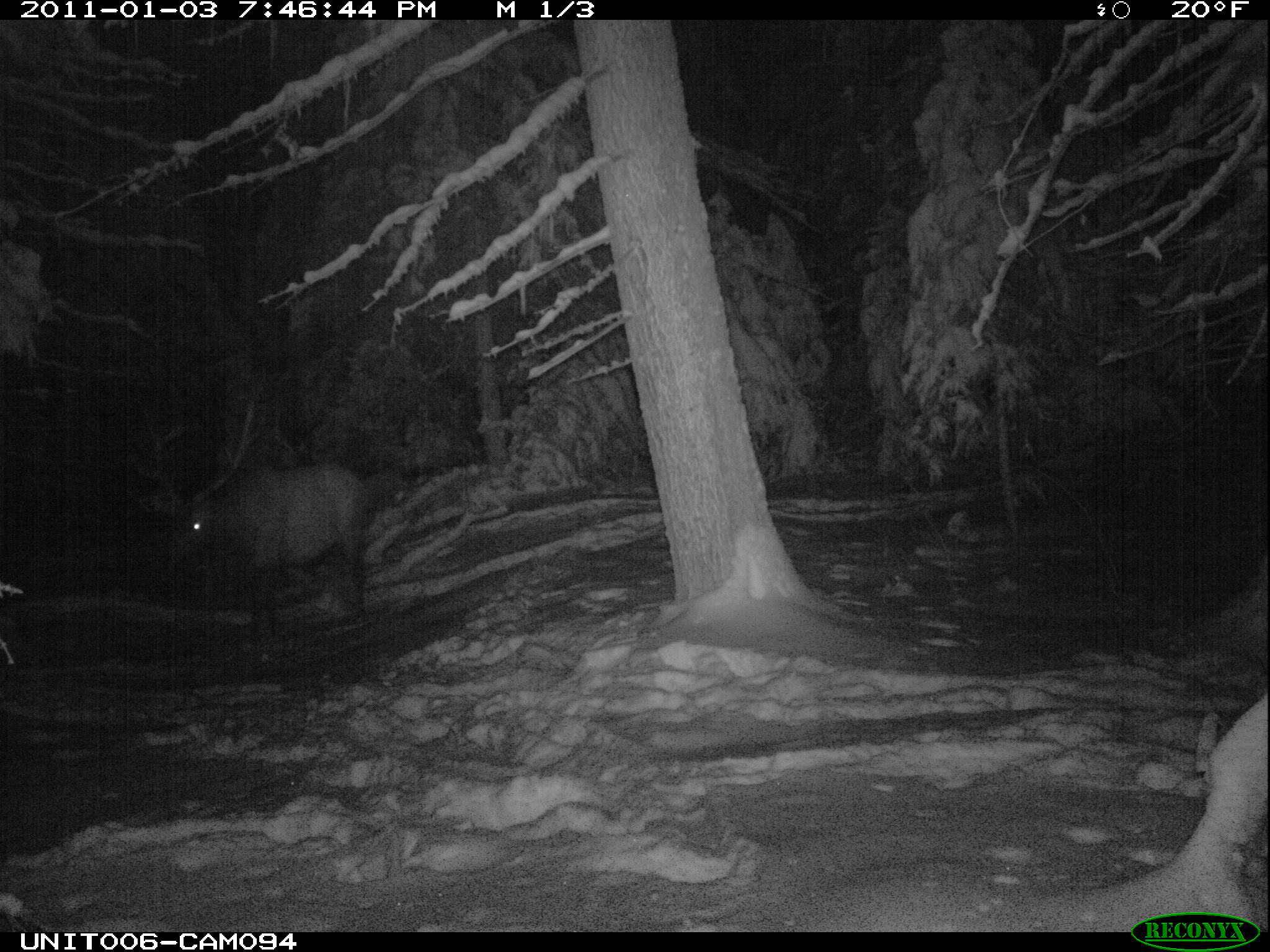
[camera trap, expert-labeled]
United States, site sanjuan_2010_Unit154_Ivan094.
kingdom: Animalia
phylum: Chordata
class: Mammalia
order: Artiodactyla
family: Cervidae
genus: Cervus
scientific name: Cervus elaphus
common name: red deer